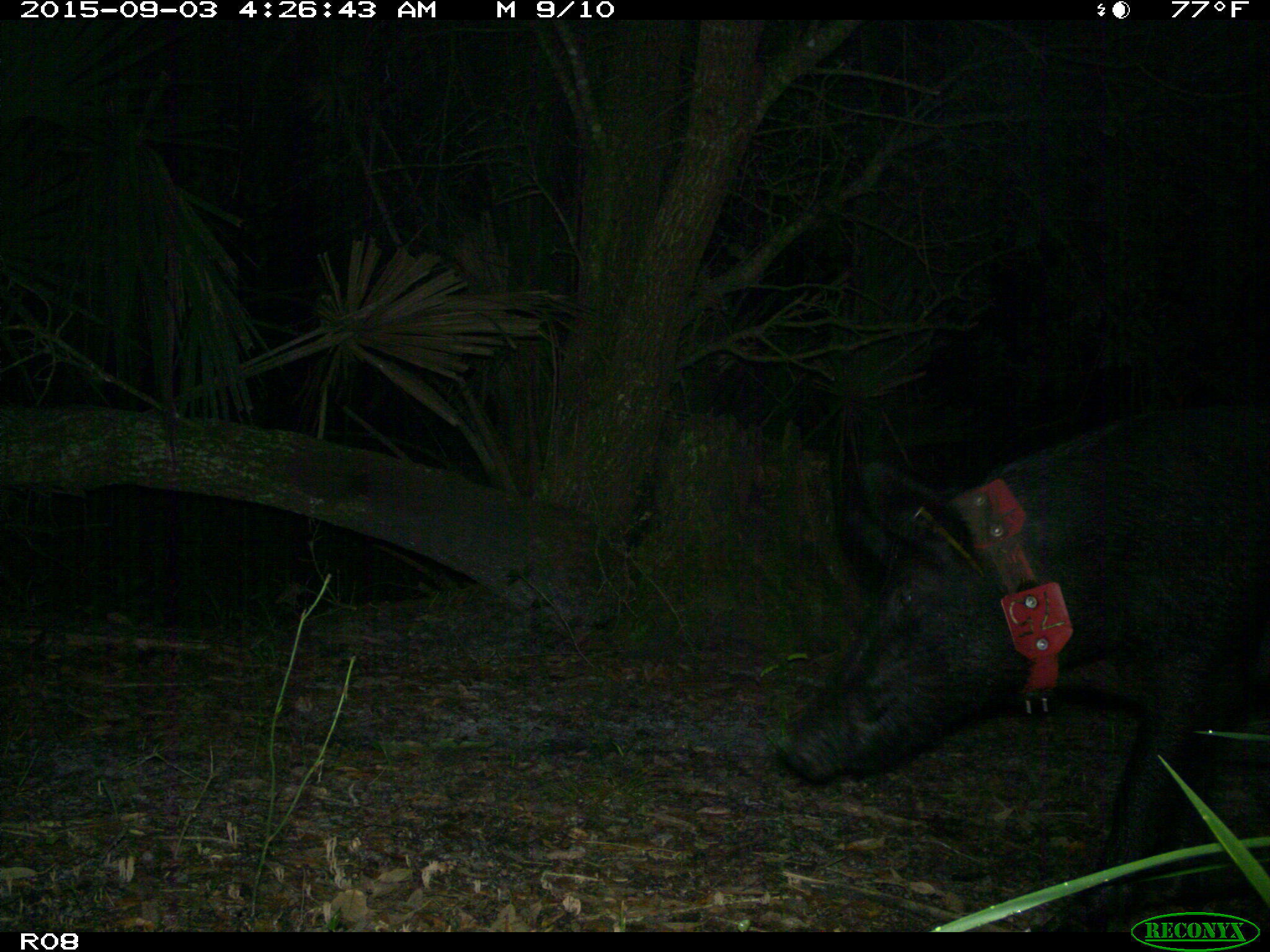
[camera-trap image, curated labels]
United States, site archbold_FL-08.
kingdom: Animalia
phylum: Chordata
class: Mammalia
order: Artiodactyla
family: Suidae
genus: Sus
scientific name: Sus scrofa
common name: wild boar